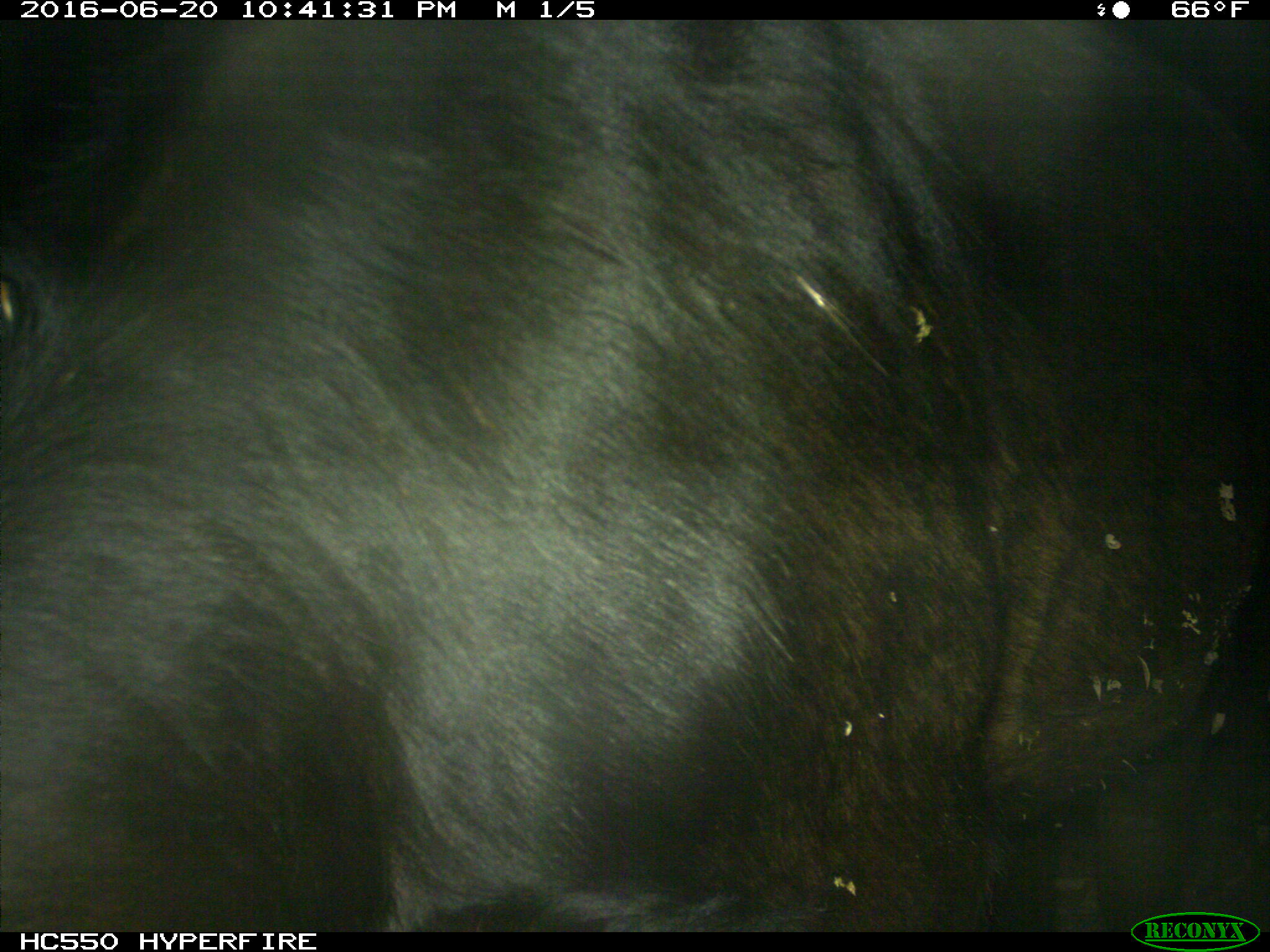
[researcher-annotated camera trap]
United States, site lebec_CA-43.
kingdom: Animalia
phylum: Chordata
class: Mammalia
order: Artiodactyla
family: Bovidae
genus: Bos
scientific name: Bos taurus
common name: domestic cow